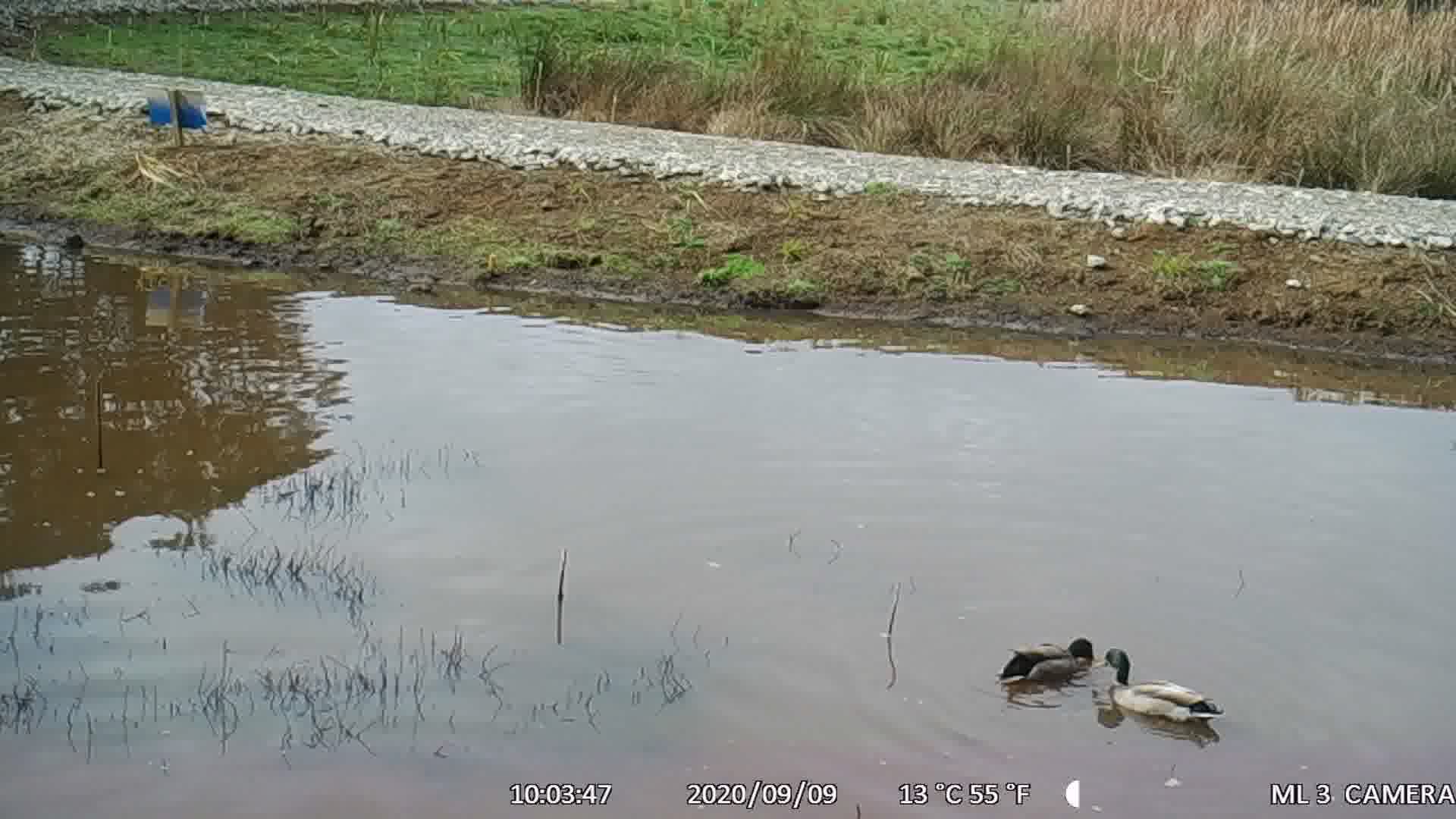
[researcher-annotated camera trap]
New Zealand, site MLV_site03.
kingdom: Animalia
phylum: Chordata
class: Aves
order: Anseriformes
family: Anatidae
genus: Anas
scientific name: Anas platyrhynchos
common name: mallard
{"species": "mallard (Anas platyrhynchos)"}